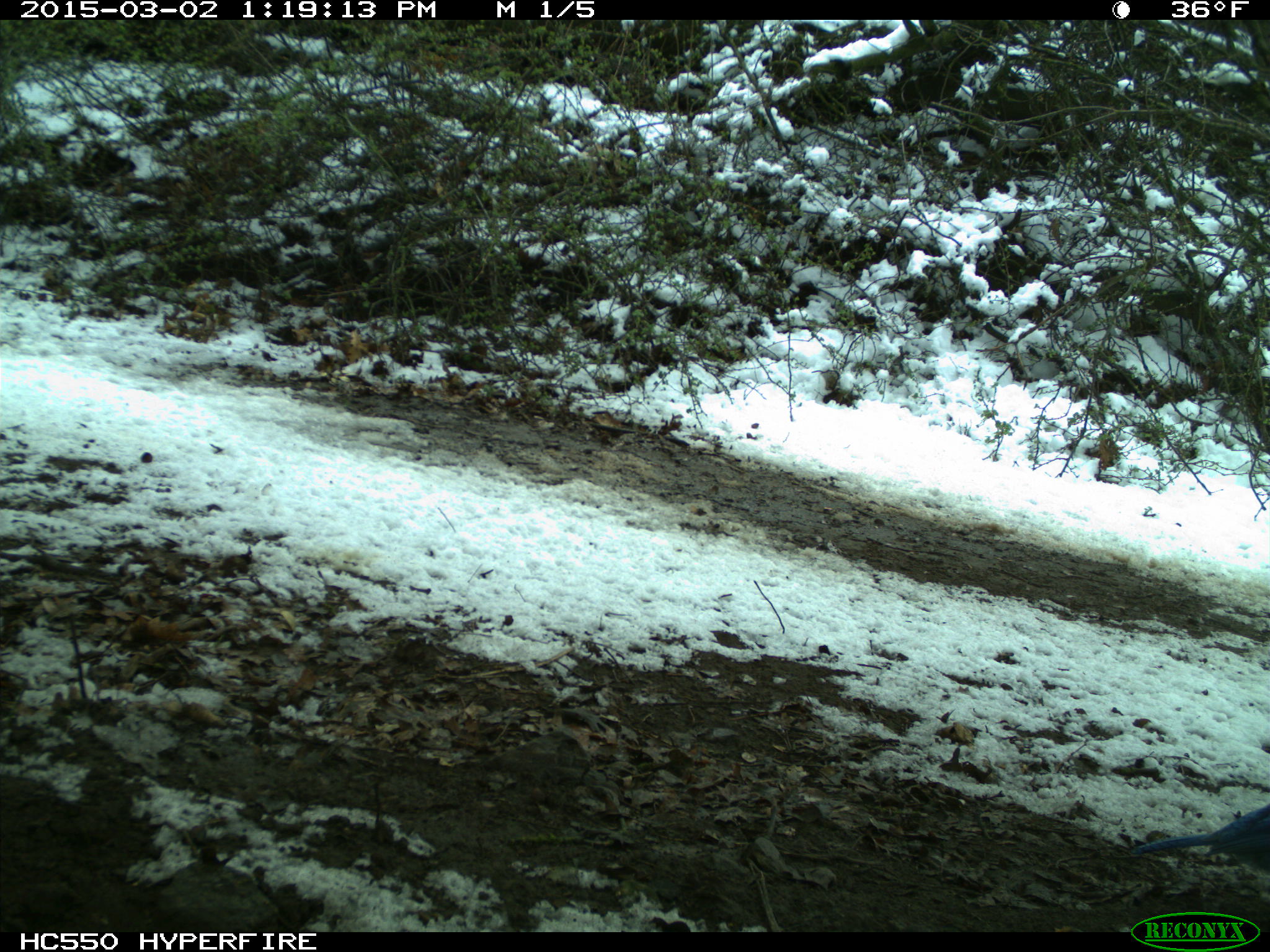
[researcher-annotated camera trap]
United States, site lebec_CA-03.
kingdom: Animalia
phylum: Chordata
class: Aves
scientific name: Aves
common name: birds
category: unidentified bird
Unidentified bird (birds) (Aves).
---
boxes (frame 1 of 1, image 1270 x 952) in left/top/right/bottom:
animal: 1130/803/1270/877